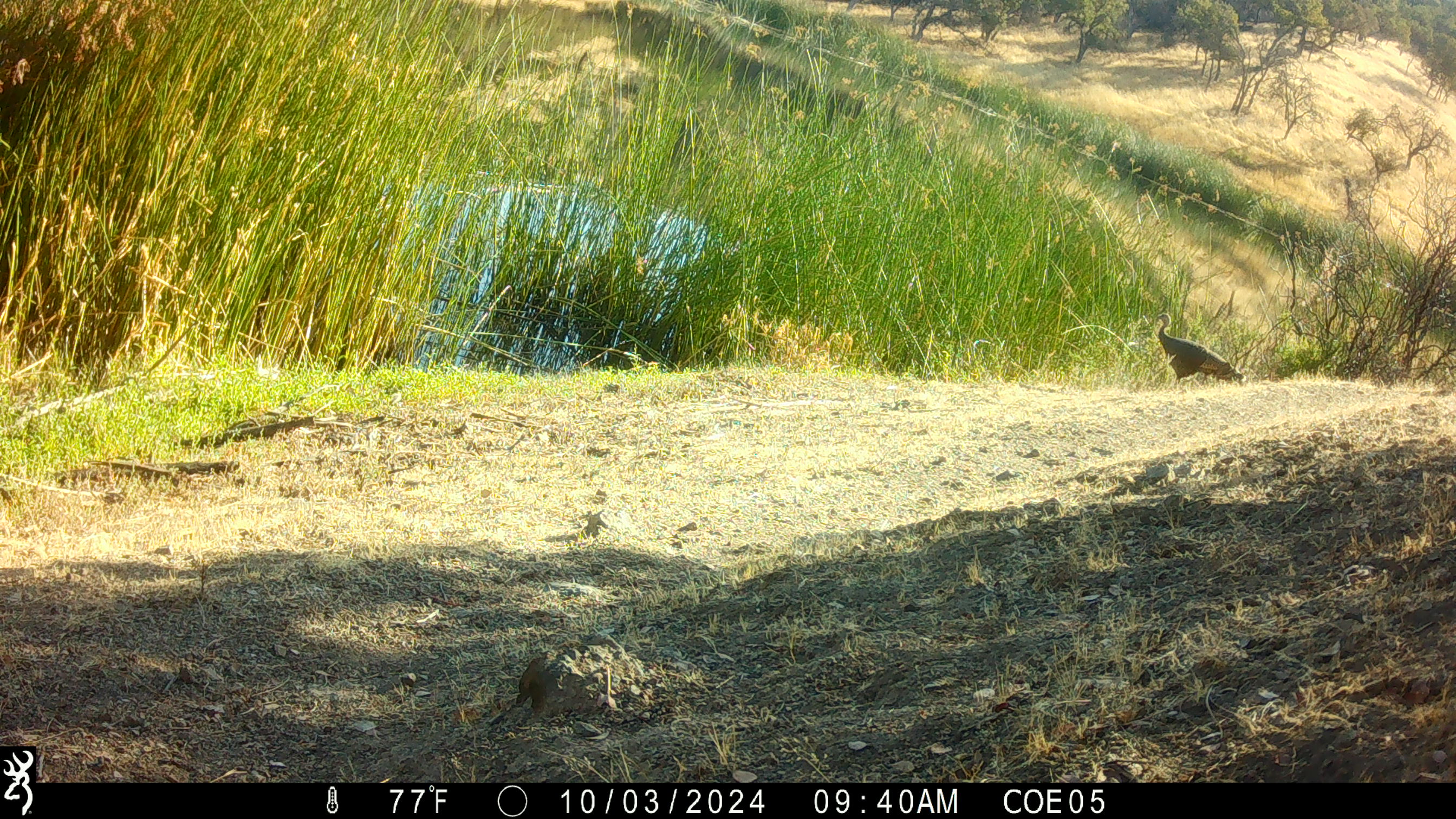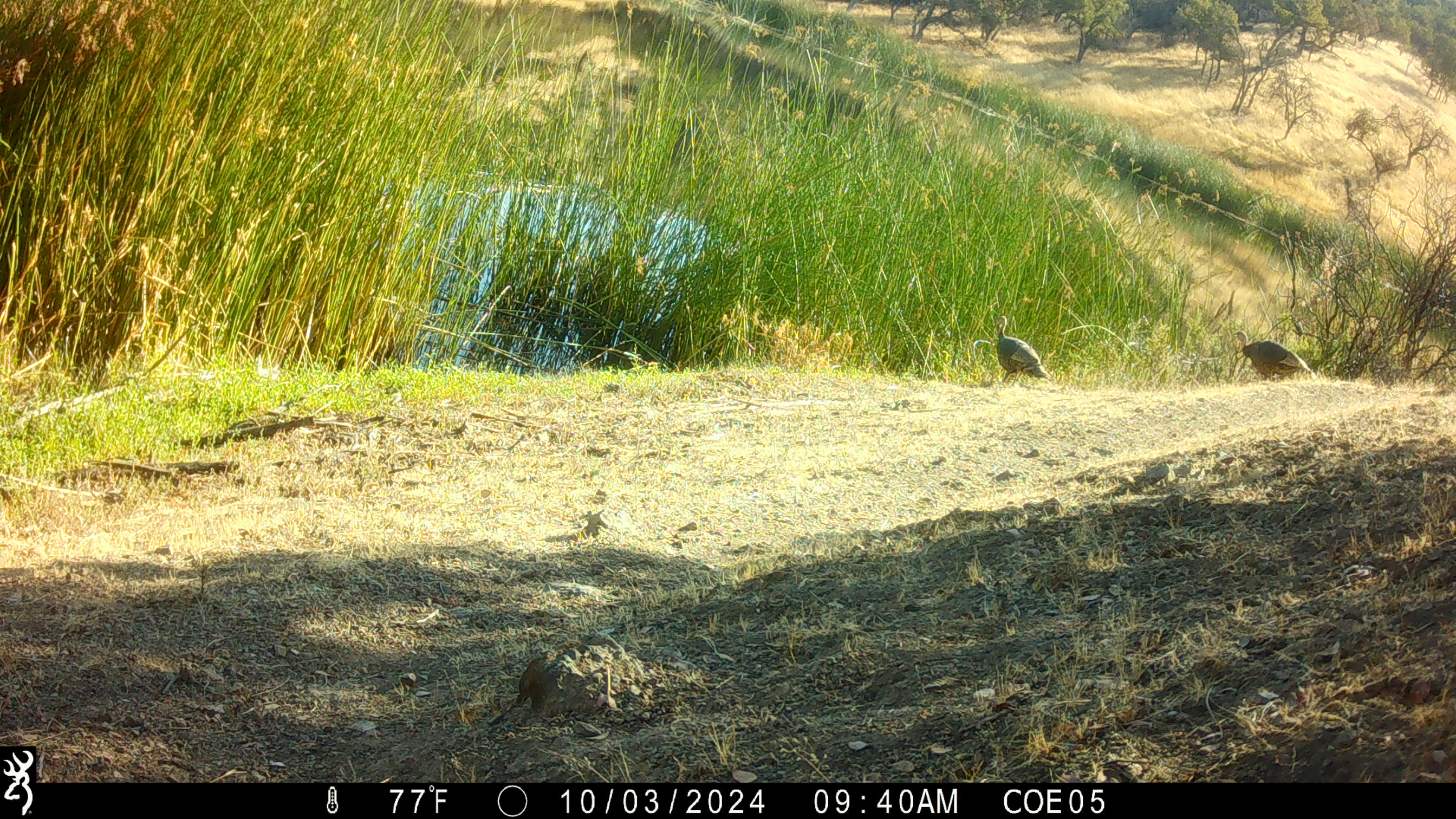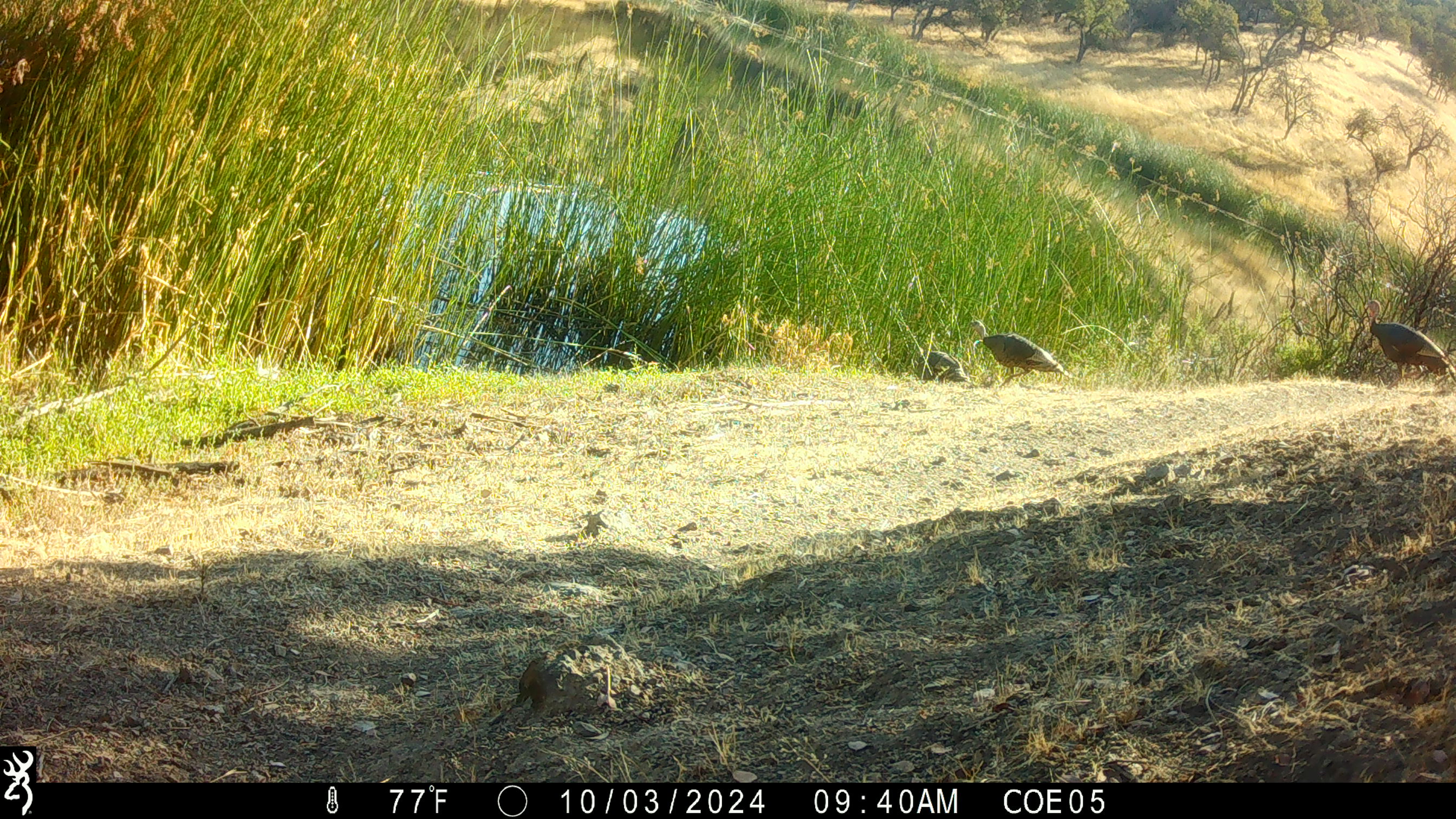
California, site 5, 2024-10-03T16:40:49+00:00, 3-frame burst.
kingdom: Animalia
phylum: Chordata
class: Aves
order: Galliformes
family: Phasianidae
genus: Meleagris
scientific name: Meleagris gallopavo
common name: turkey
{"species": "turkey (Meleagris gallopavo)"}